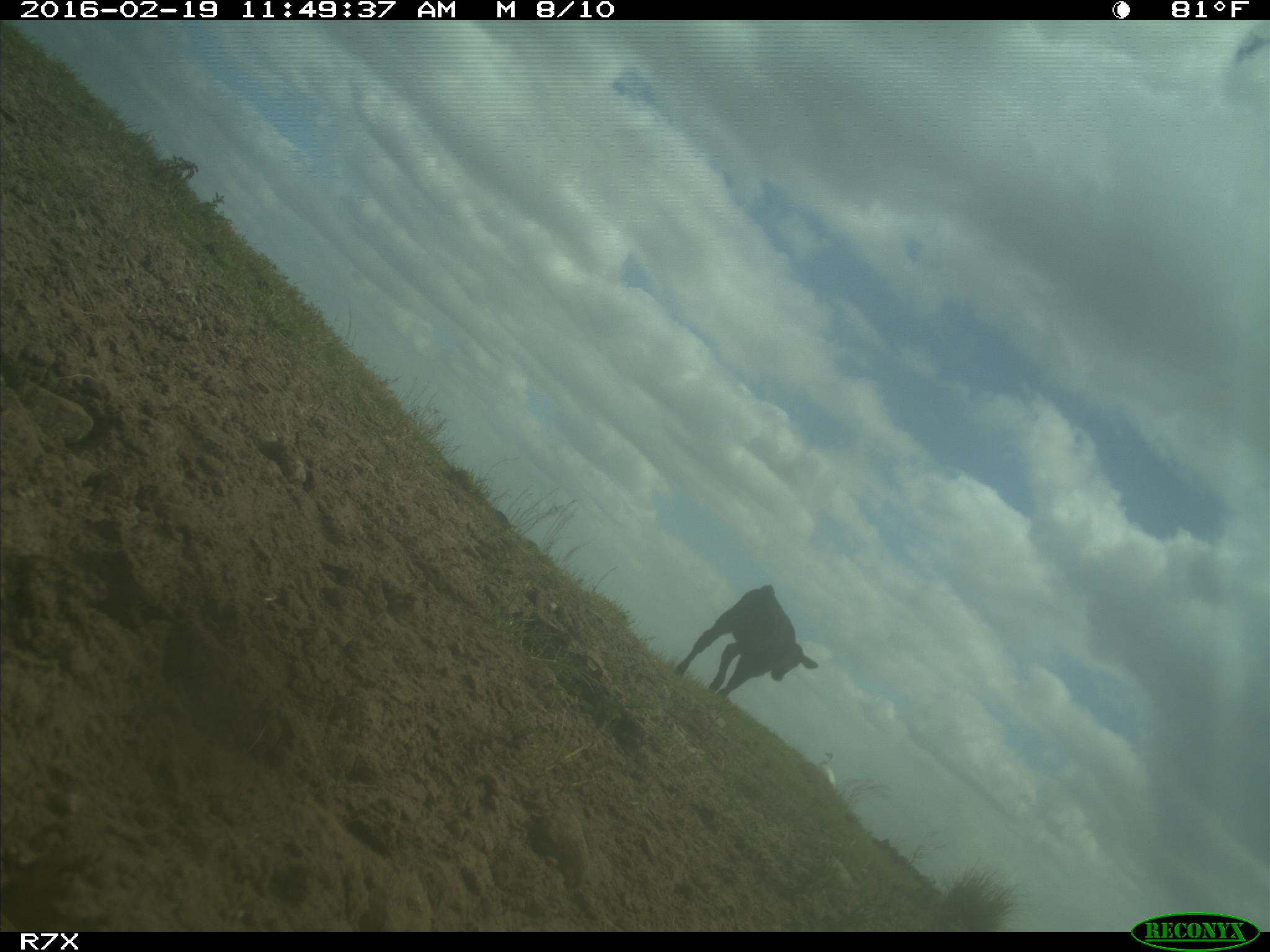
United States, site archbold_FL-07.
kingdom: Animalia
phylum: Chordata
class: Mammalia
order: Artiodactyla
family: Bovidae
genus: Bos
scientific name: Bos taurus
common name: domestic cow